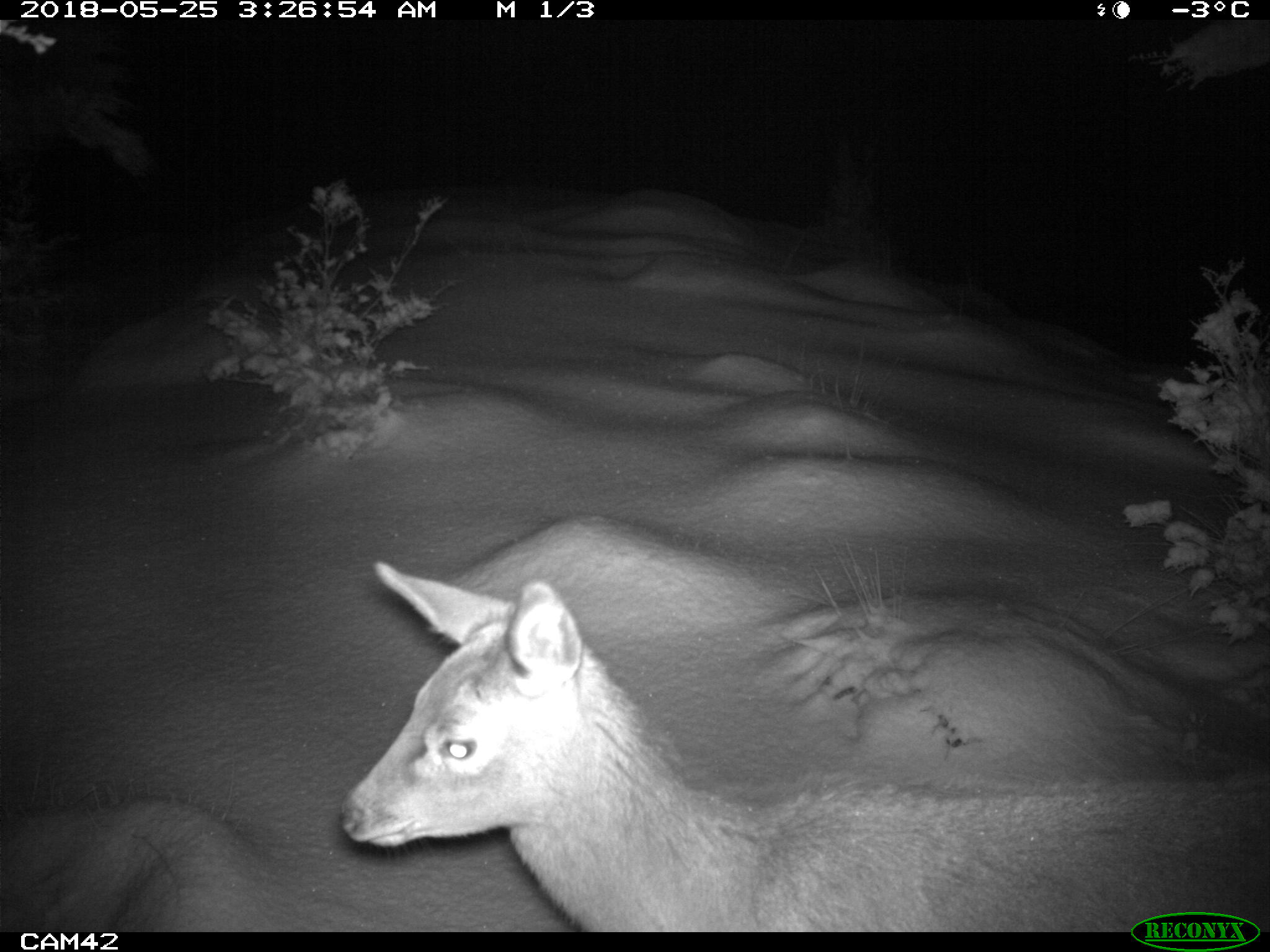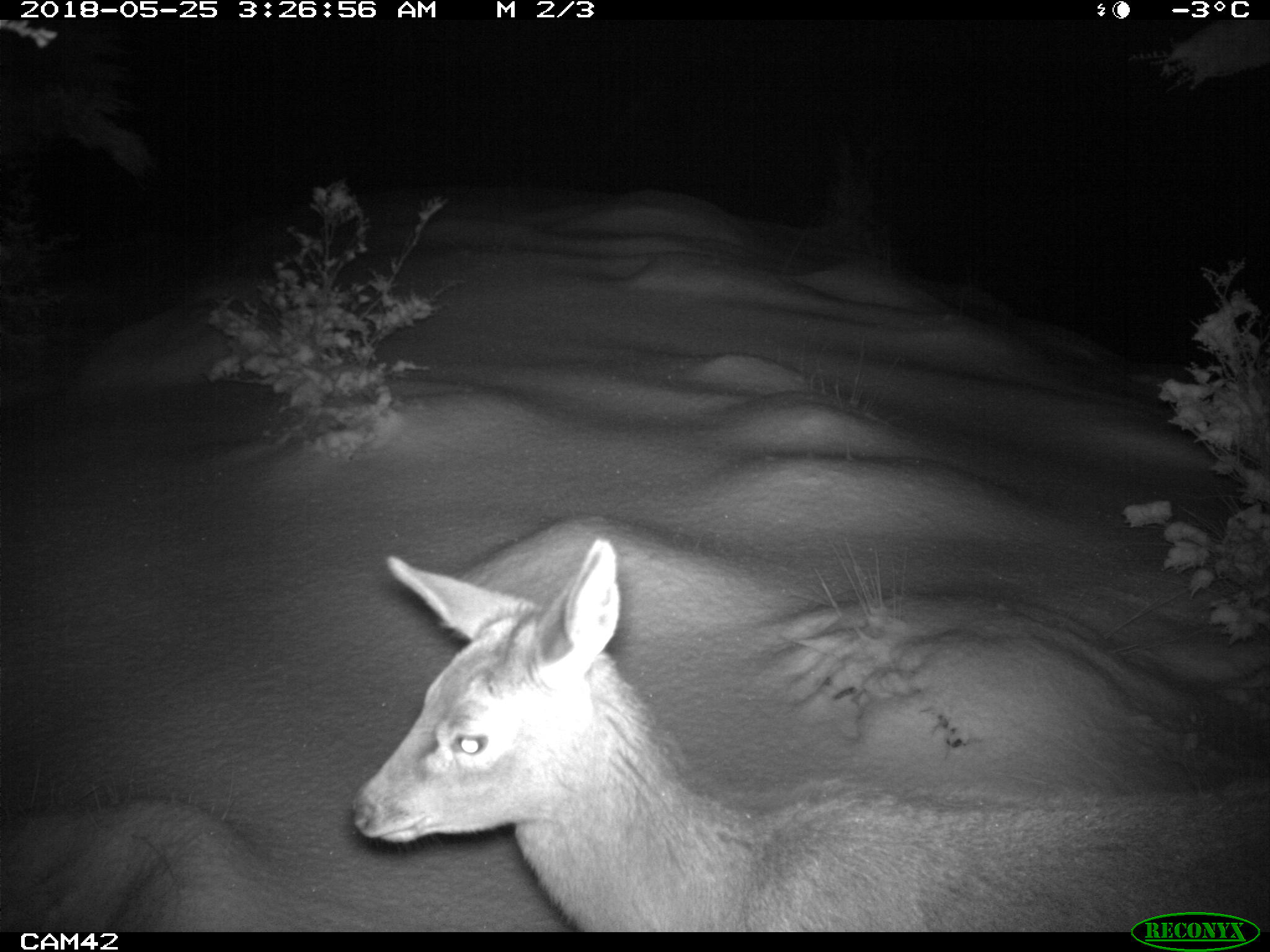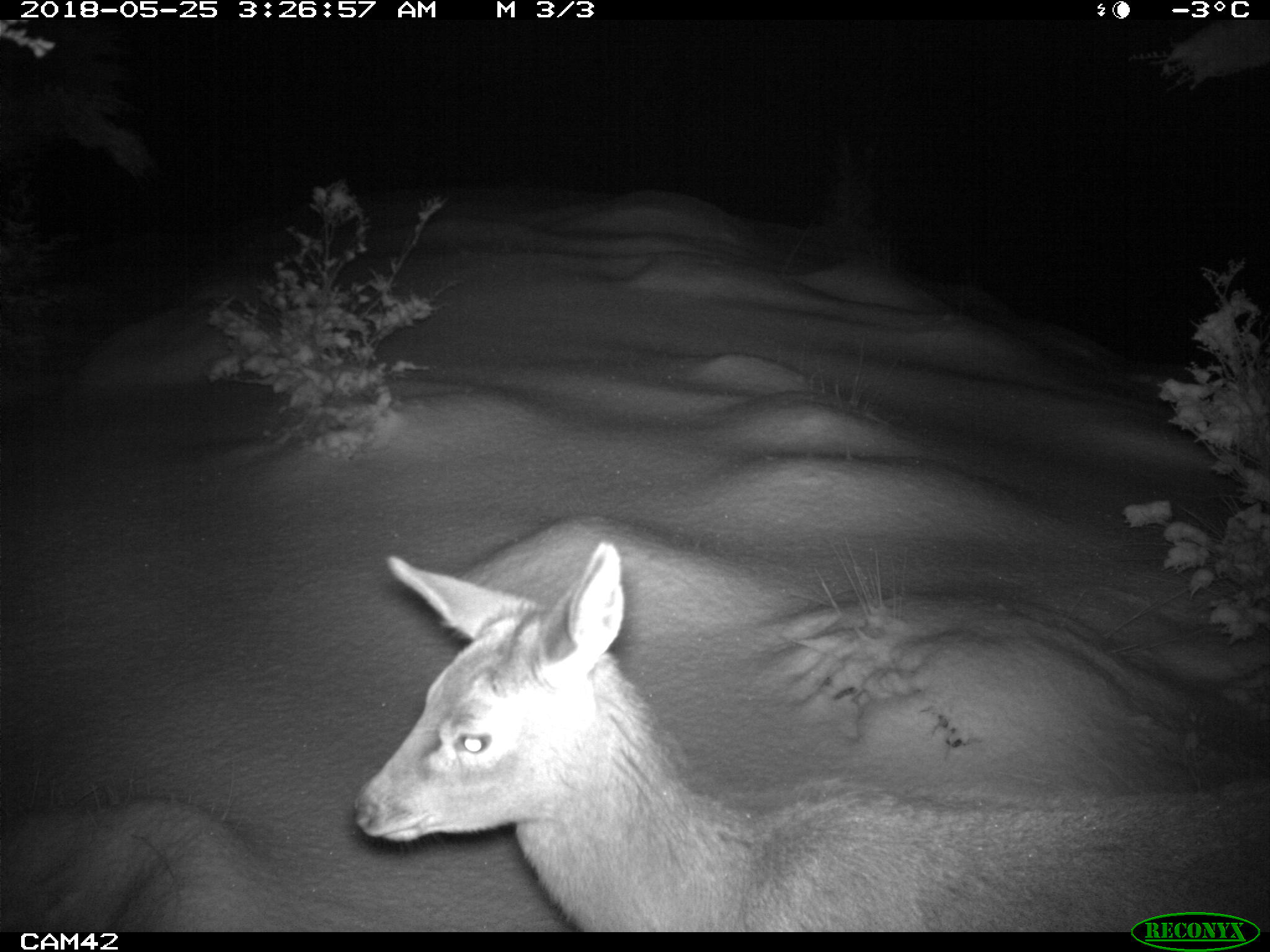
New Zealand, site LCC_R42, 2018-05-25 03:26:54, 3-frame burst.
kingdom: Animalia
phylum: Chordata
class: Mammalia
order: Artiodactyla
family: Cervidae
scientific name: Cervidae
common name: deer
Deer (Cervidae).